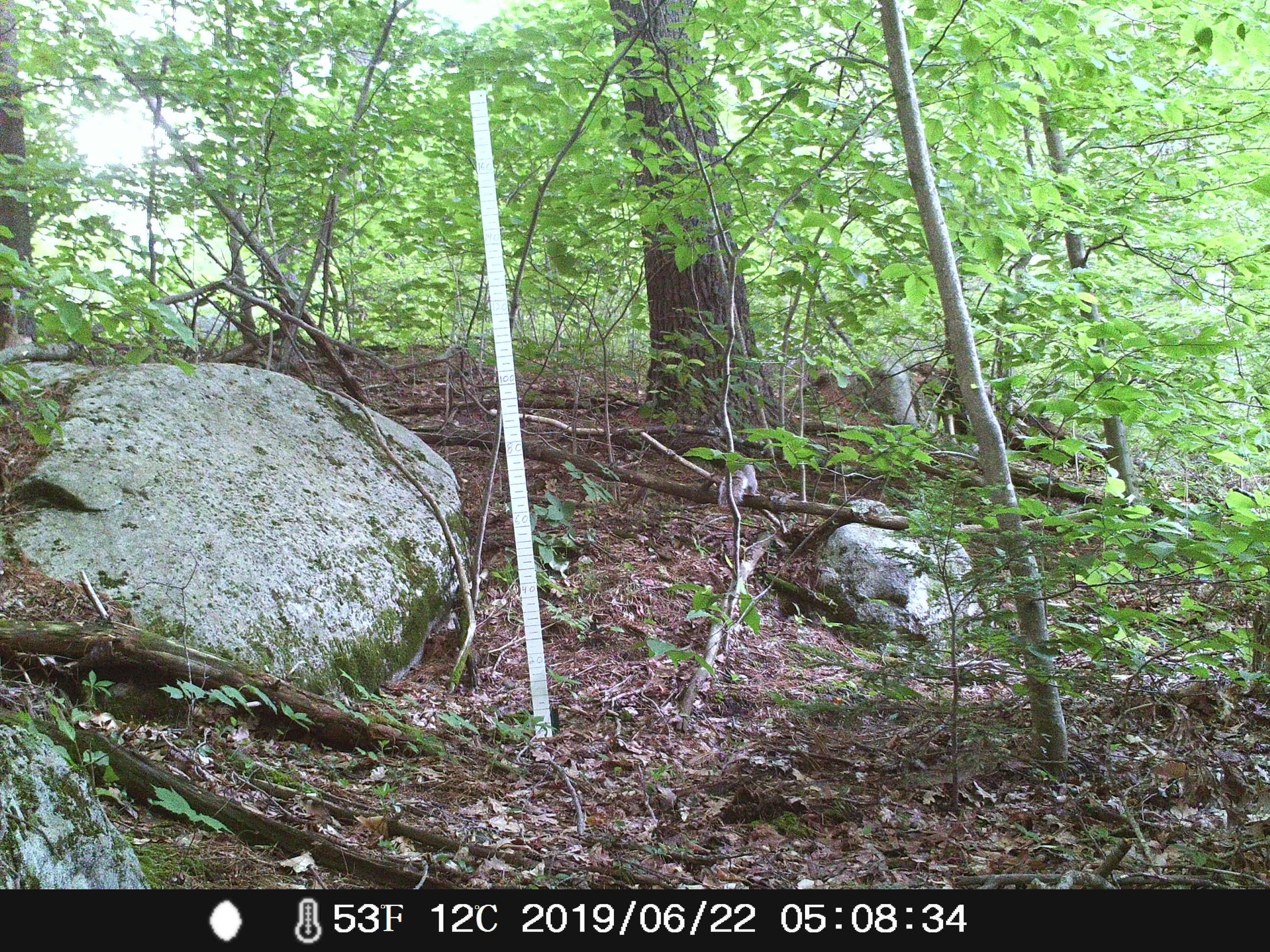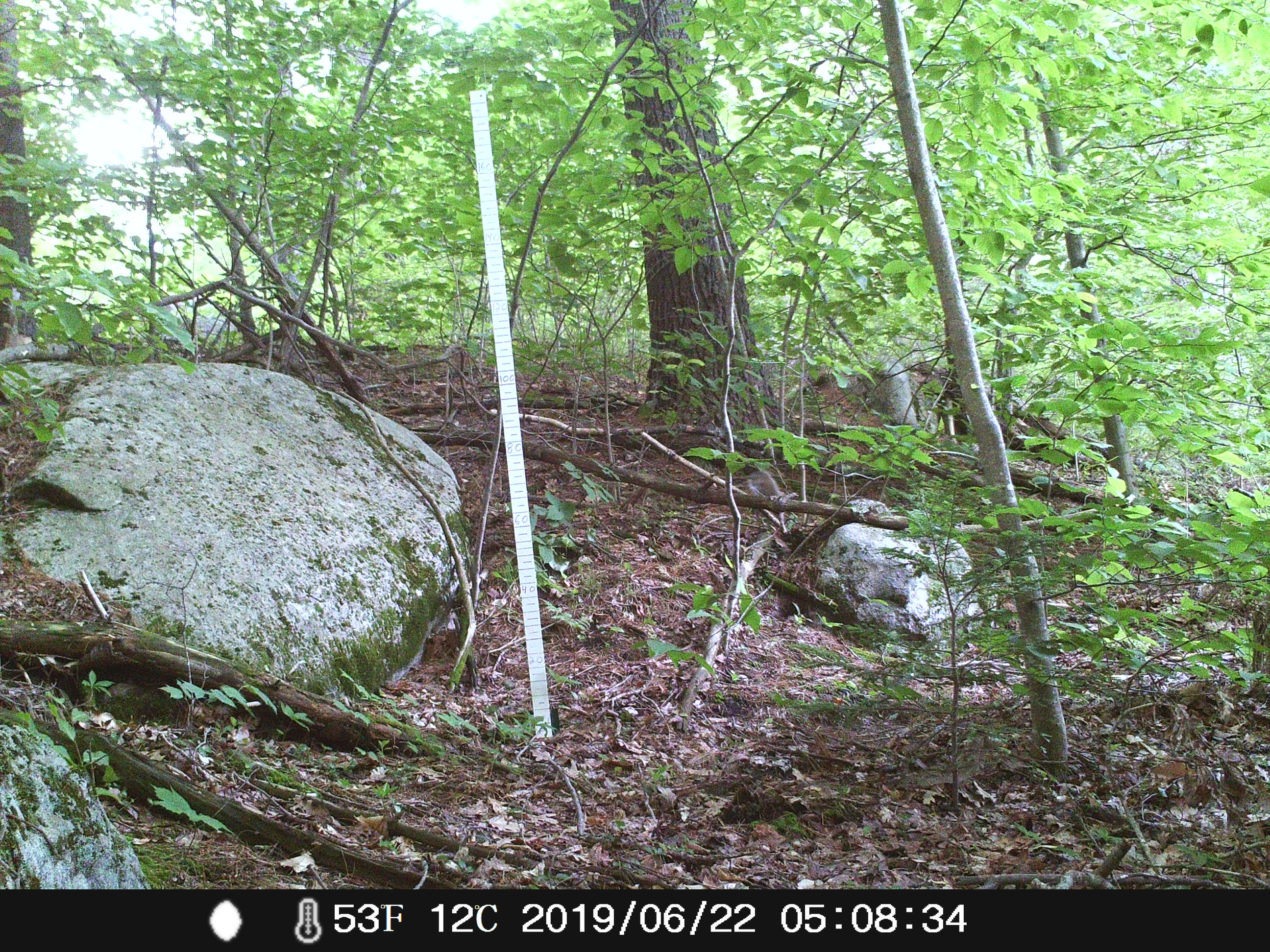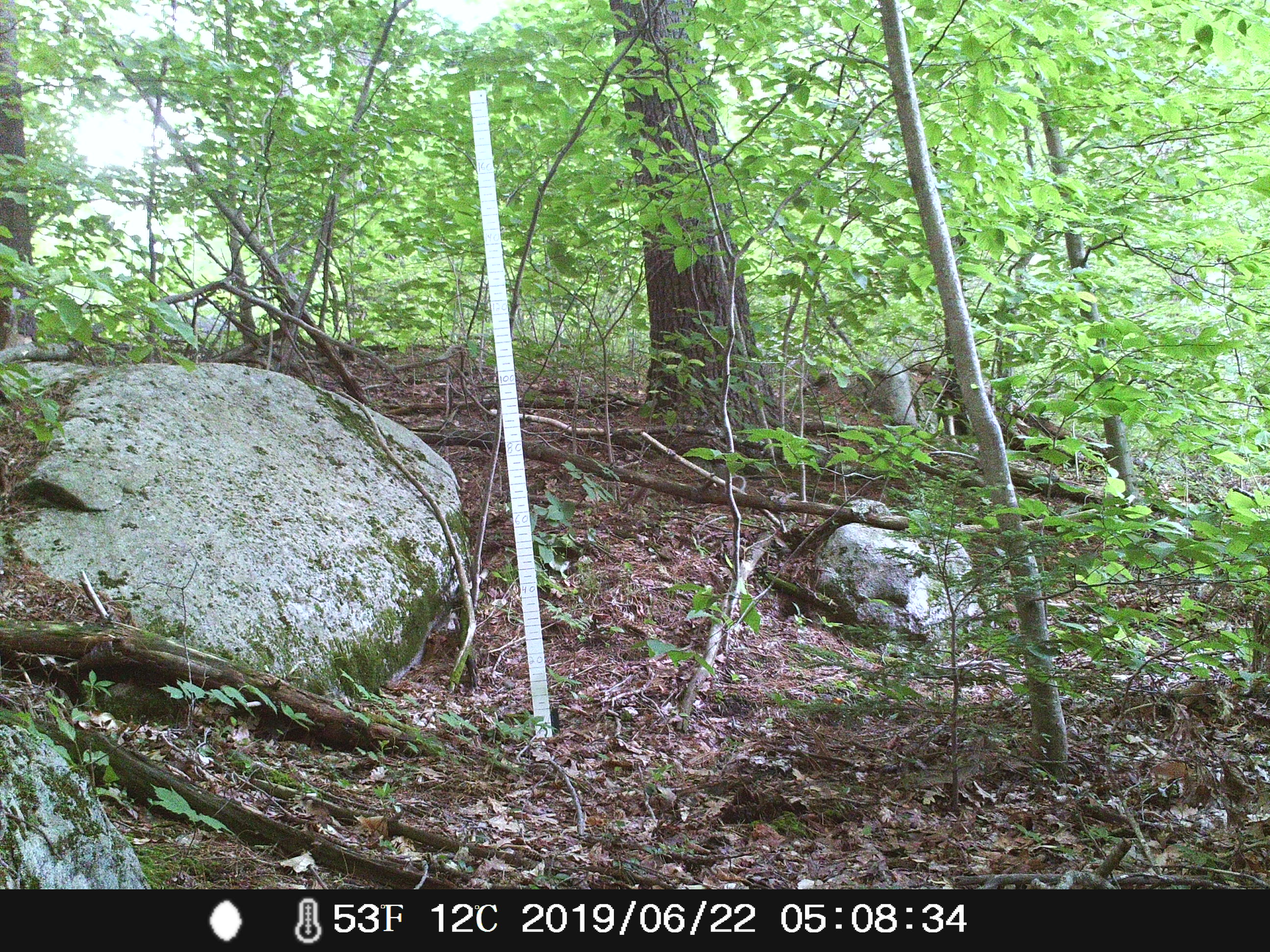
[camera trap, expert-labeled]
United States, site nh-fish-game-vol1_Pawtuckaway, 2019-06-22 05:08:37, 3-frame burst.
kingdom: Animalia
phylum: Chordata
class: Mammalia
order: Rodentia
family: Sciuridae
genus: Sciurus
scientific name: Sciurus carolinensis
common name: gray squirrel